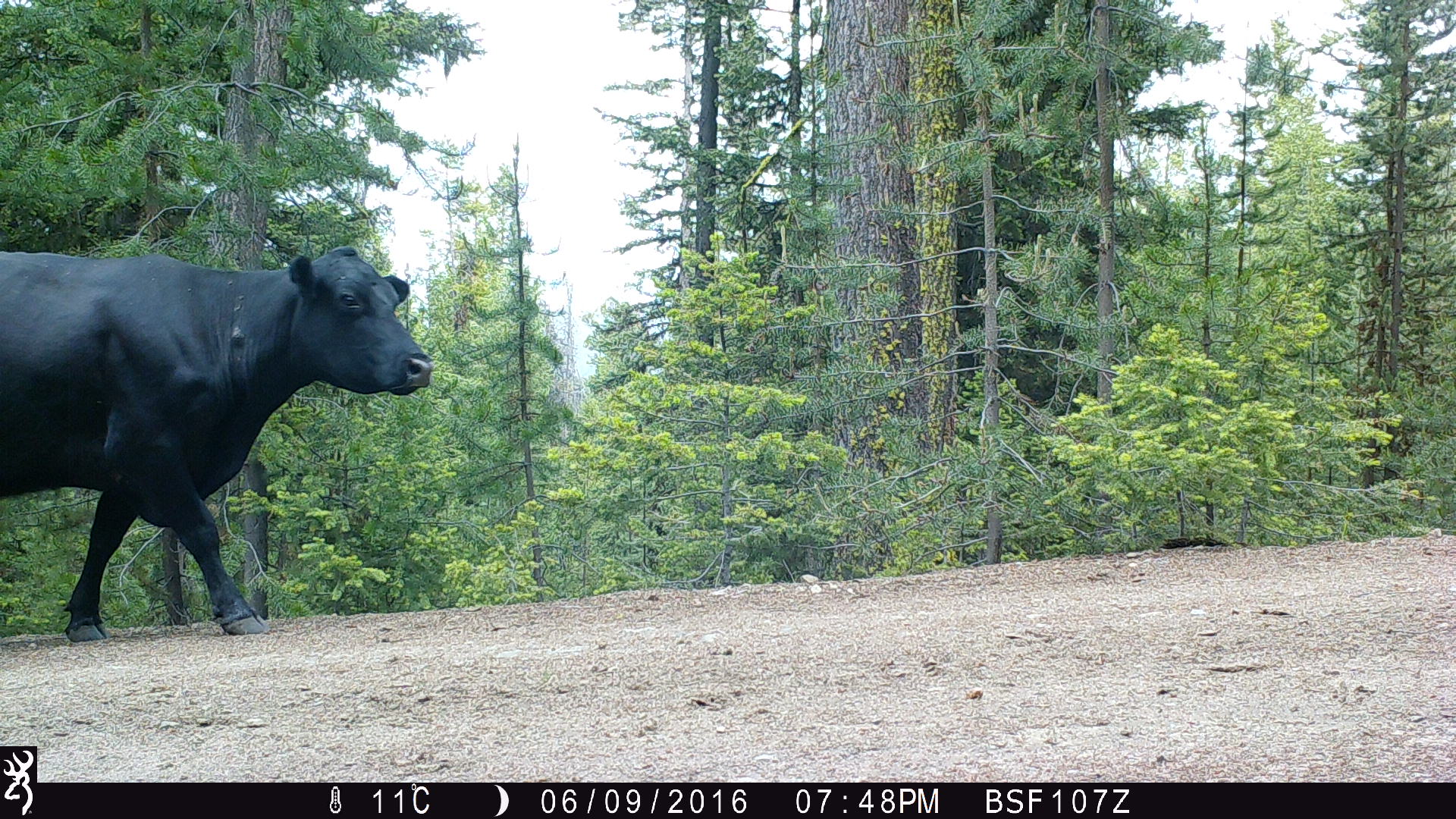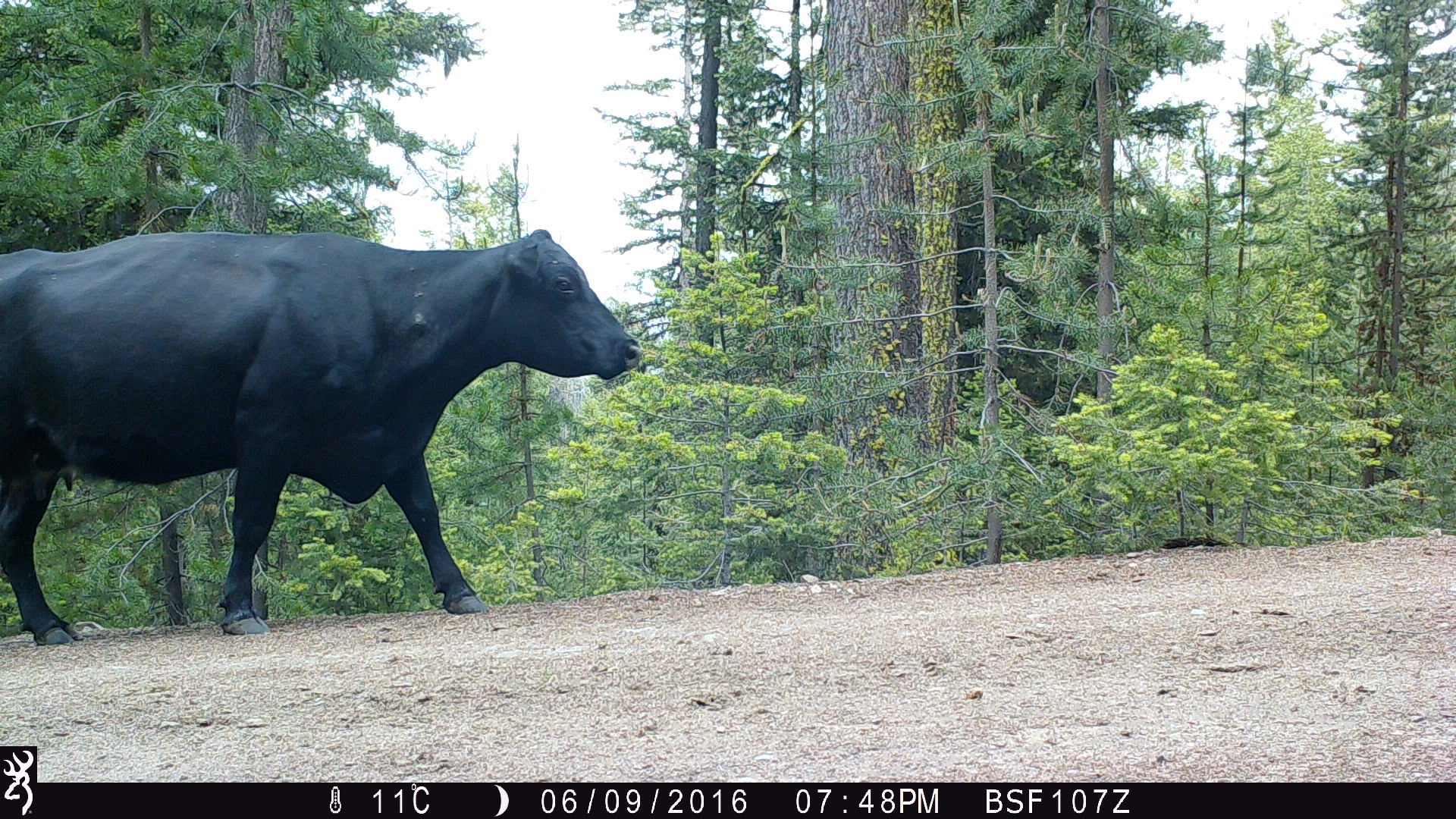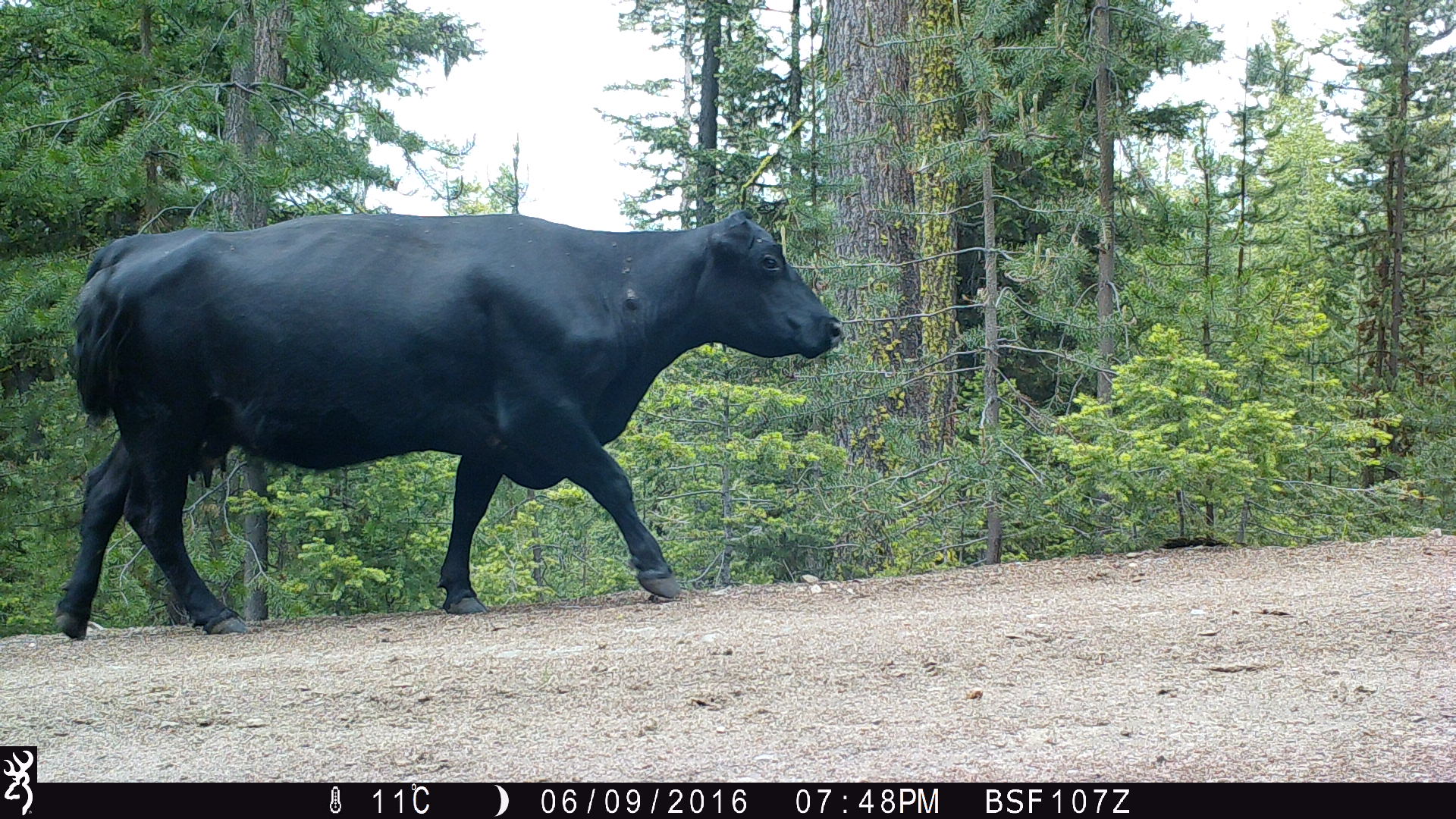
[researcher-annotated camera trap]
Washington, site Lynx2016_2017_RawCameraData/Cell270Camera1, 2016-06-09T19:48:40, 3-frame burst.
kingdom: Animalia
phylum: Chordata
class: Mammalia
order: Artiodactyla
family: Bovidae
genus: Bos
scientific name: Bos taurus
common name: domestic cattle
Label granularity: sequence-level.